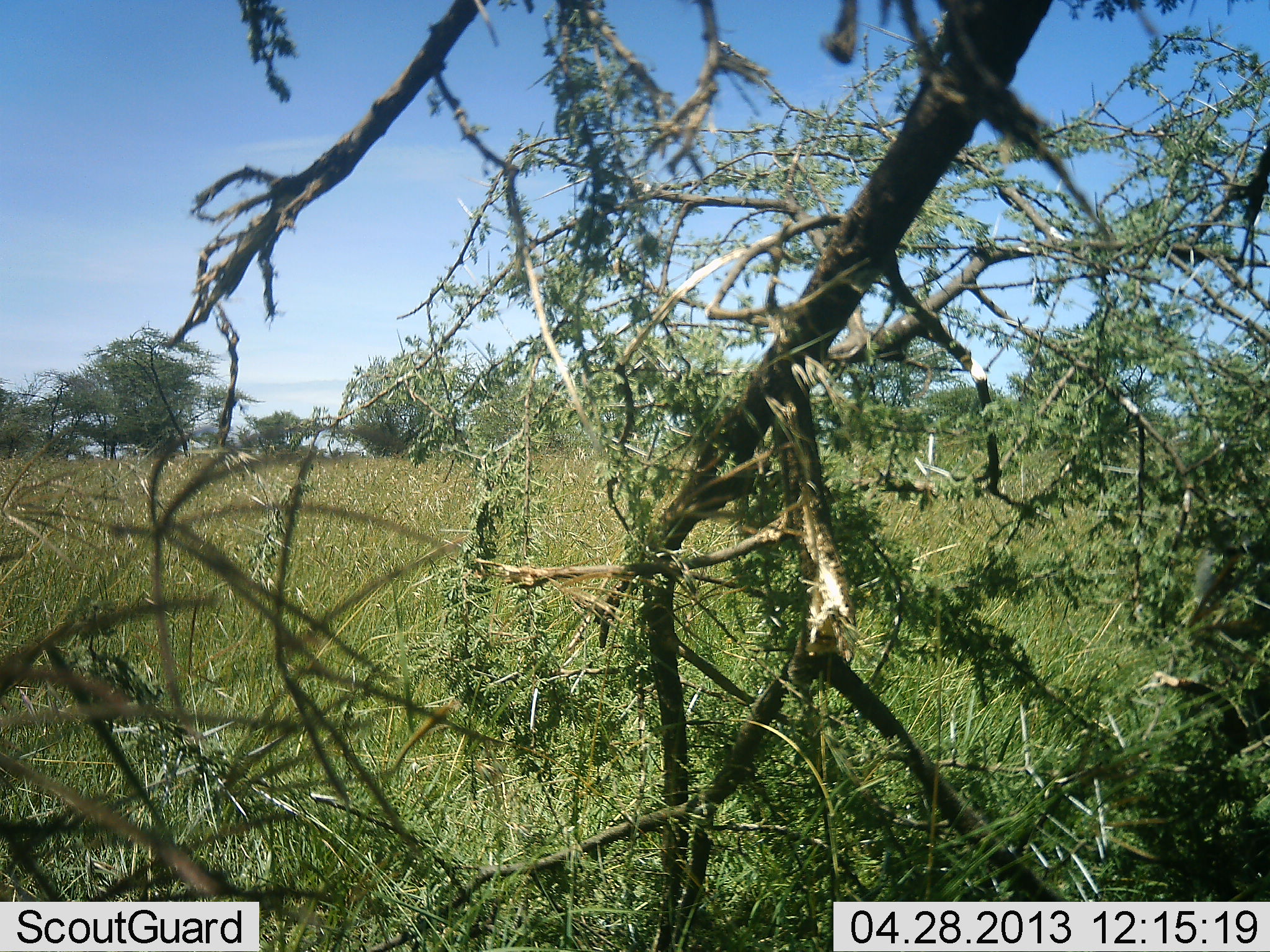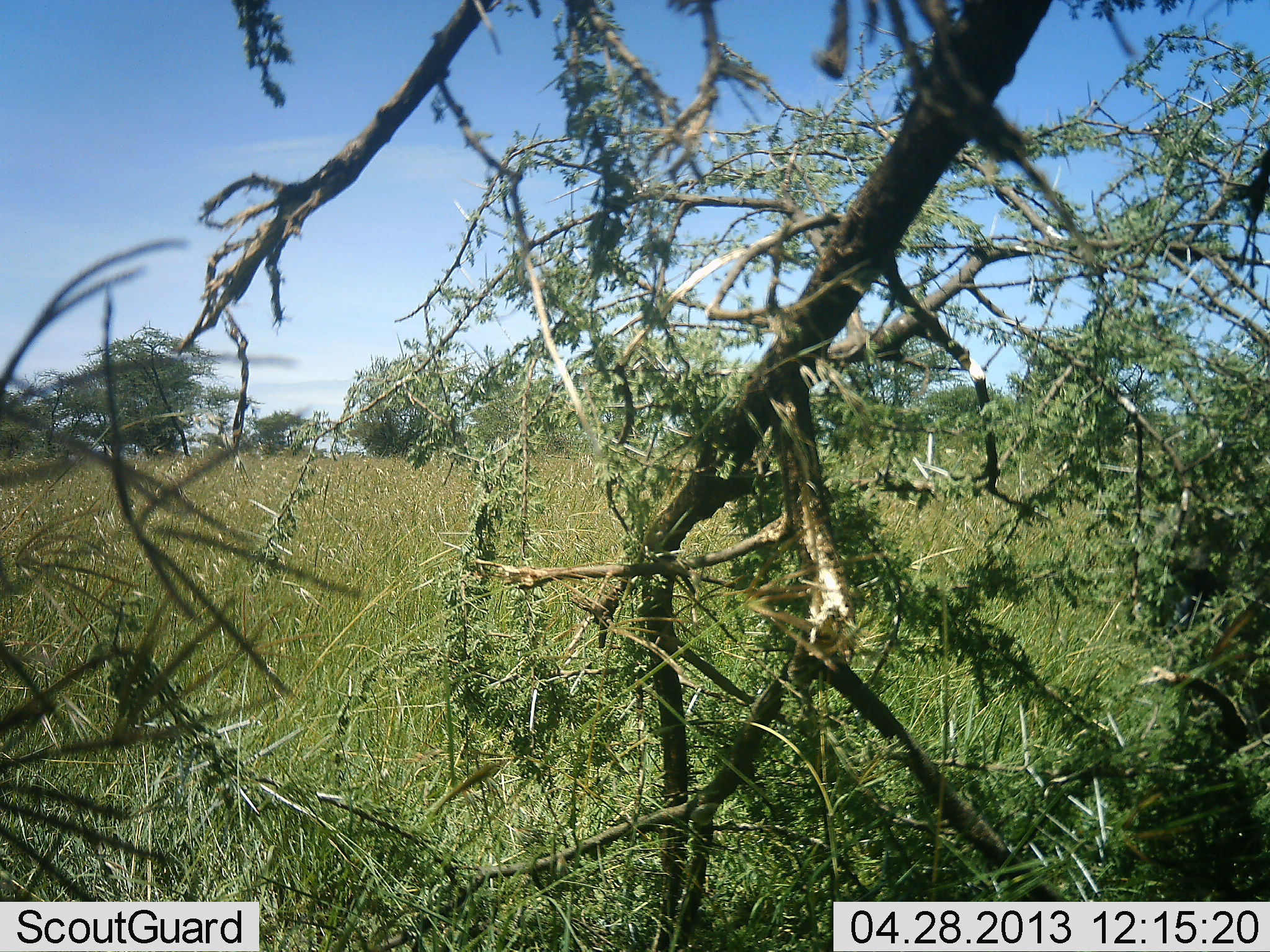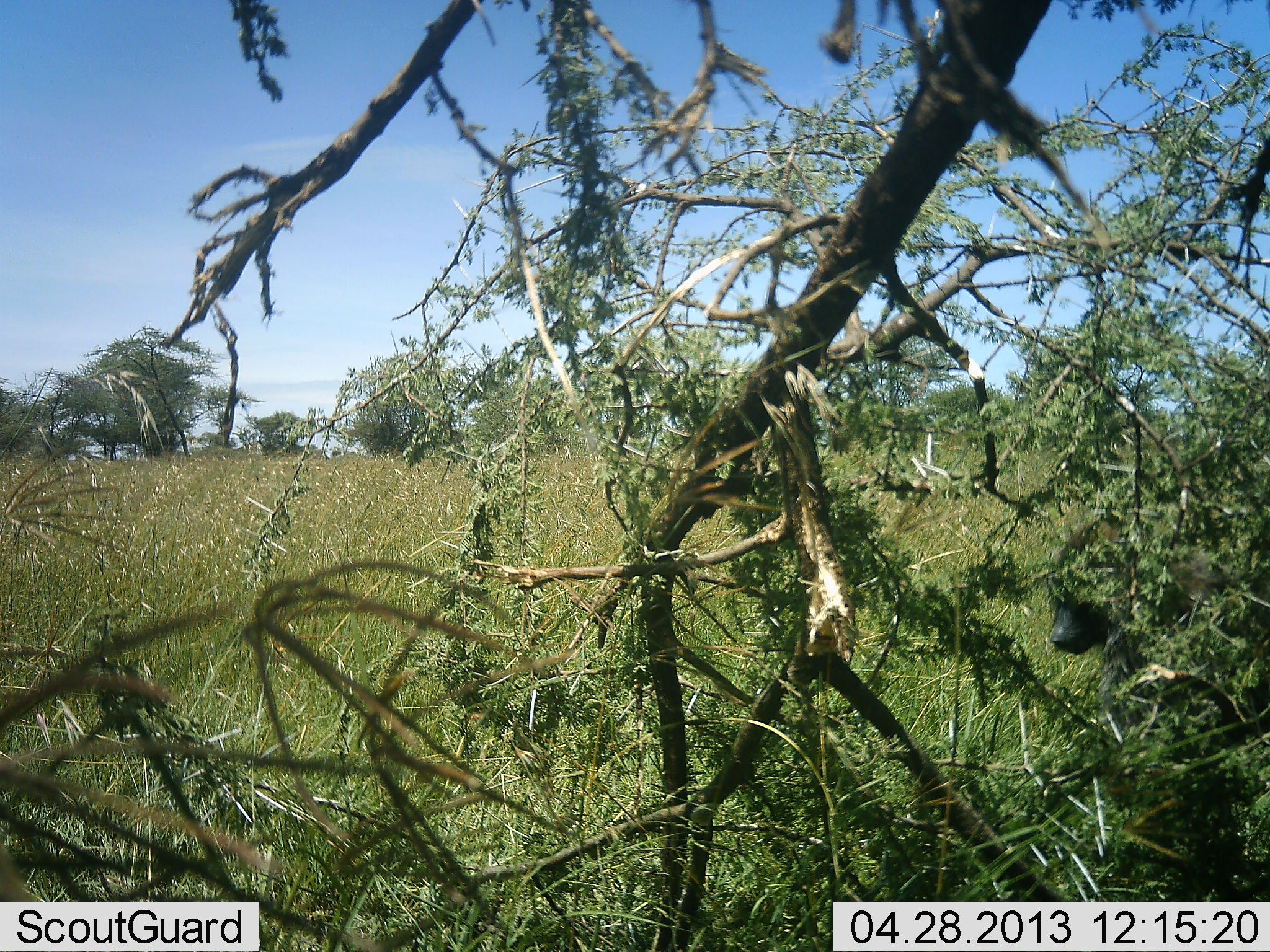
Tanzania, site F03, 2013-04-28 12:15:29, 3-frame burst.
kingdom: Animalia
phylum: Chordata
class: Mammalia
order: Primates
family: Cercopithecidae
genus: Papio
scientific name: Papio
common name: baboon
Baboon (Papio), count 1. Behavior (volunteer vote fractions): standing 0%, resting 0%, moving 100%, interacting 0%. Young present (vote fraction): 0%. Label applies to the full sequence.